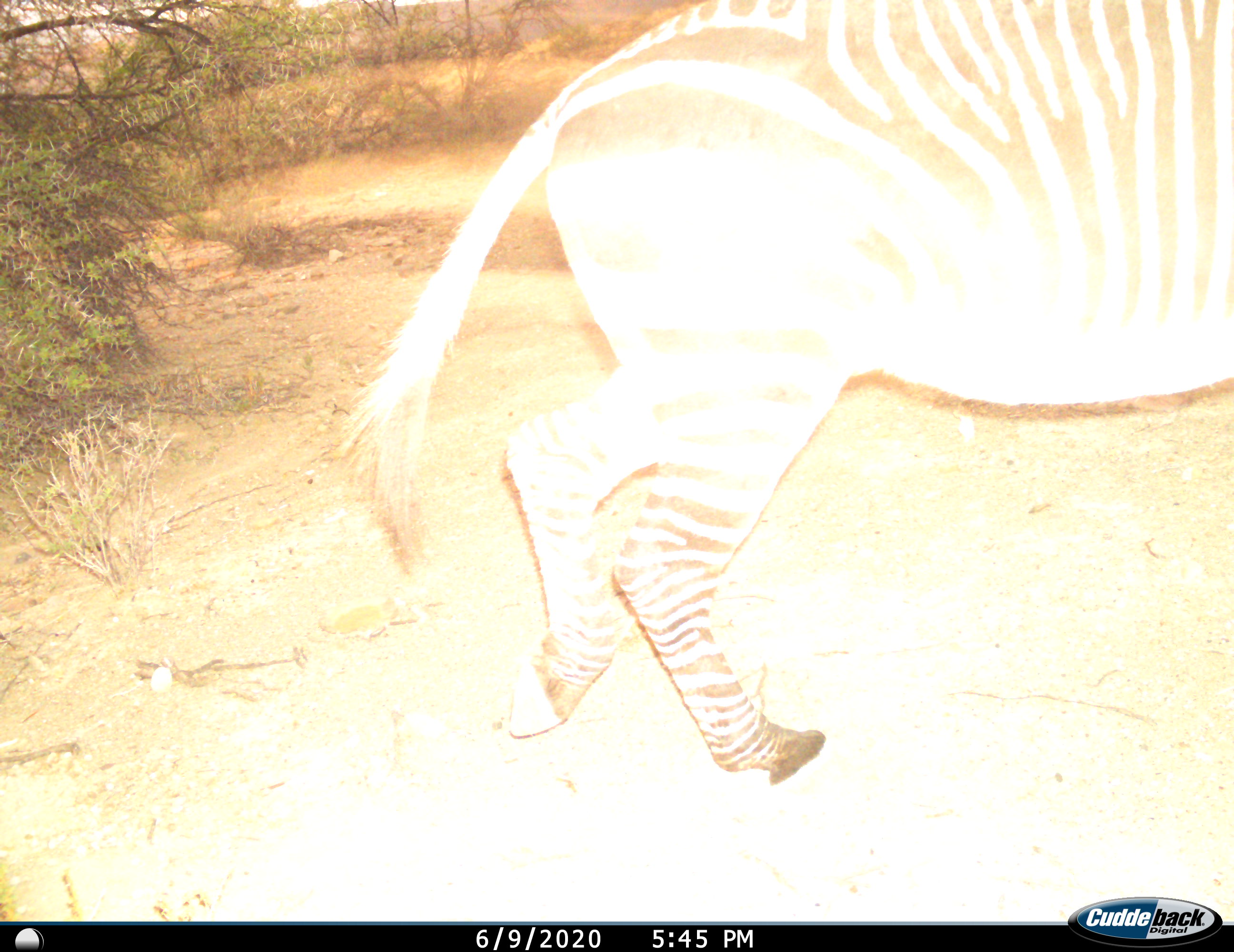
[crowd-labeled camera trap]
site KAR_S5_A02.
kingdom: Animalia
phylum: Chordata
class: Mammalia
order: Perissodactyla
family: Equidae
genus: Equus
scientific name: Equus zebra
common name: mountain zebra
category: zebramountain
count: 1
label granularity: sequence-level